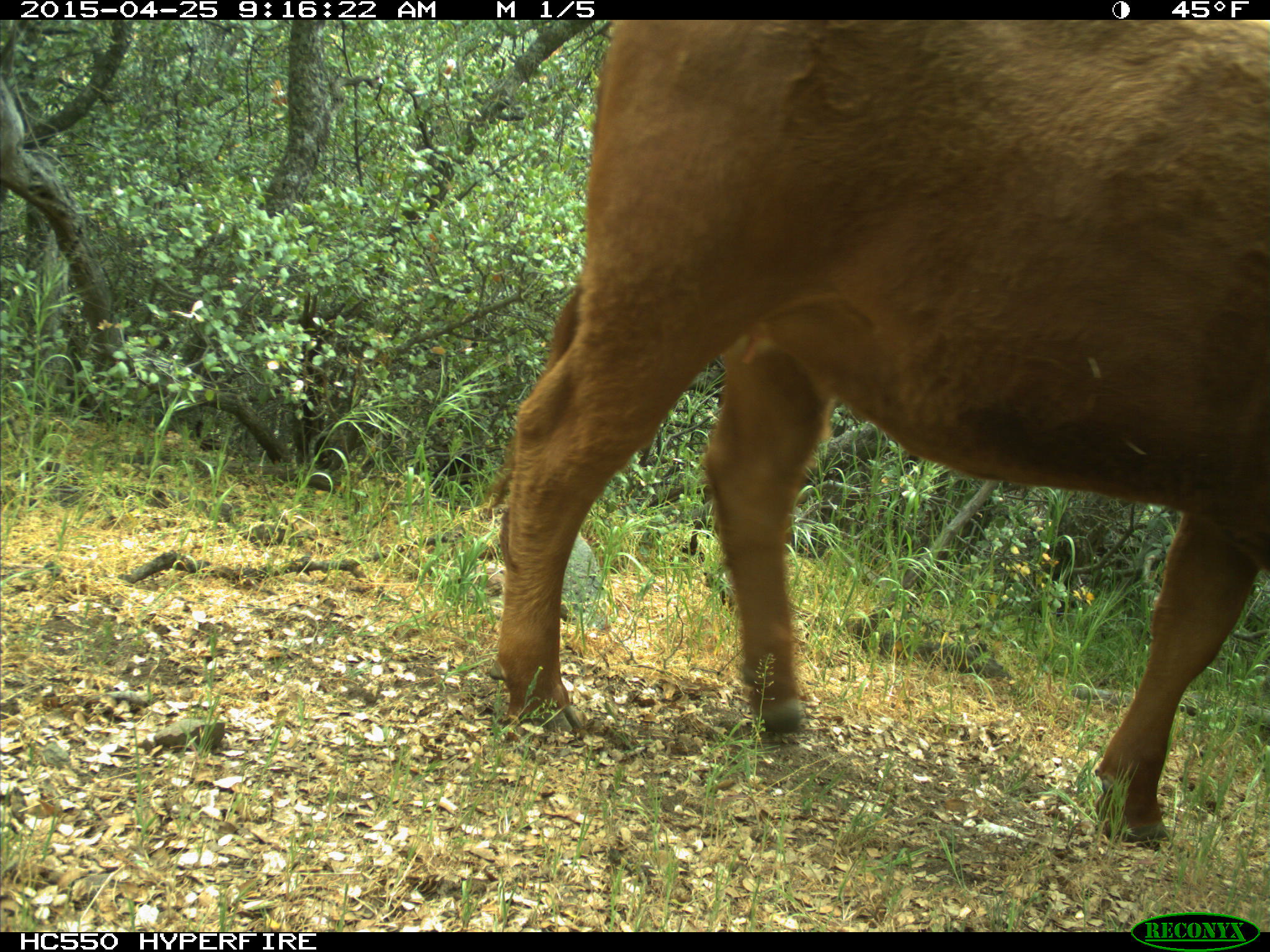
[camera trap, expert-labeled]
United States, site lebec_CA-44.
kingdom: Animalia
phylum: Chordata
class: Mammalia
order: Artiodactyla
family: Suidae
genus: Sus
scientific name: Sus scrofa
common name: wild boar